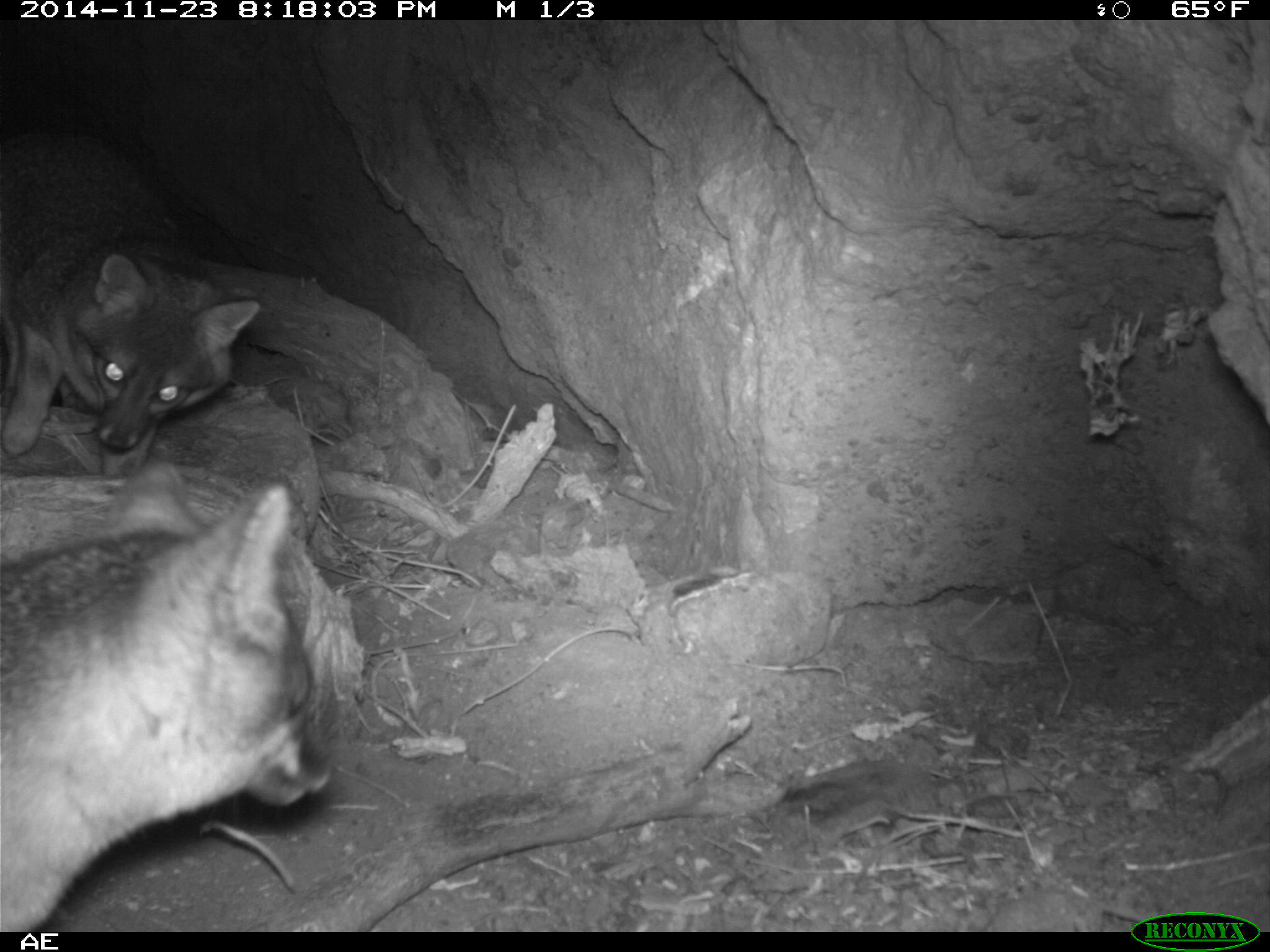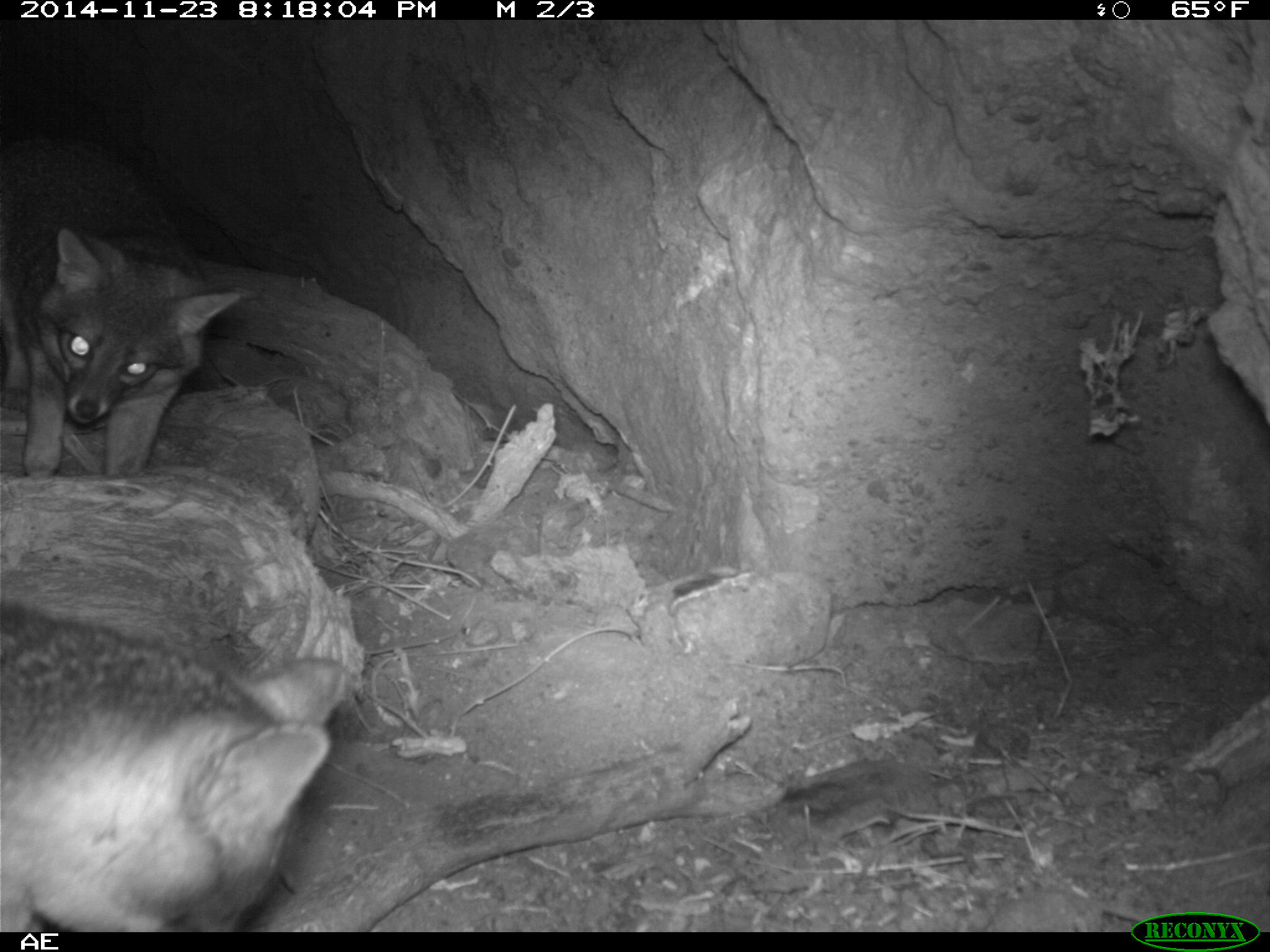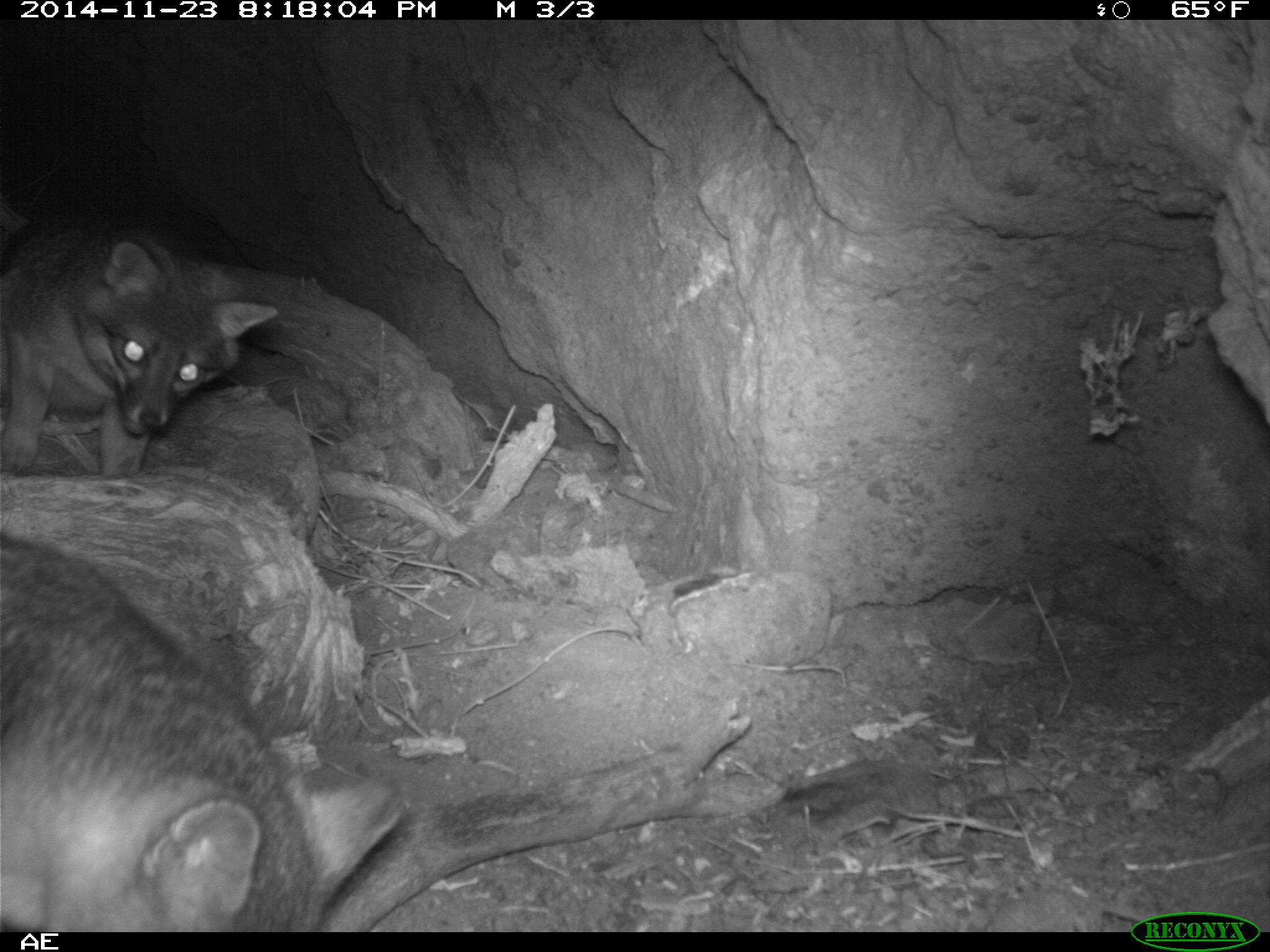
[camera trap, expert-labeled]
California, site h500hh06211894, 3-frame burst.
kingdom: Animalia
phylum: Chordata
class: Mammalia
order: Carnivora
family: Canidae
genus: Urocyon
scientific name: Urocyon littoralis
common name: island fox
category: fox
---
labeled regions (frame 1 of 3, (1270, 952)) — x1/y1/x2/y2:
fox: 0/459/334/933; 0/118/260/474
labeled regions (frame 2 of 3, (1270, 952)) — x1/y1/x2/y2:
fox: 0/607/331/933; 0/138/241/483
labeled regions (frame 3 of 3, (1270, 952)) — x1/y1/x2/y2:
fox: 0/534/404/930; 0/223/277/493